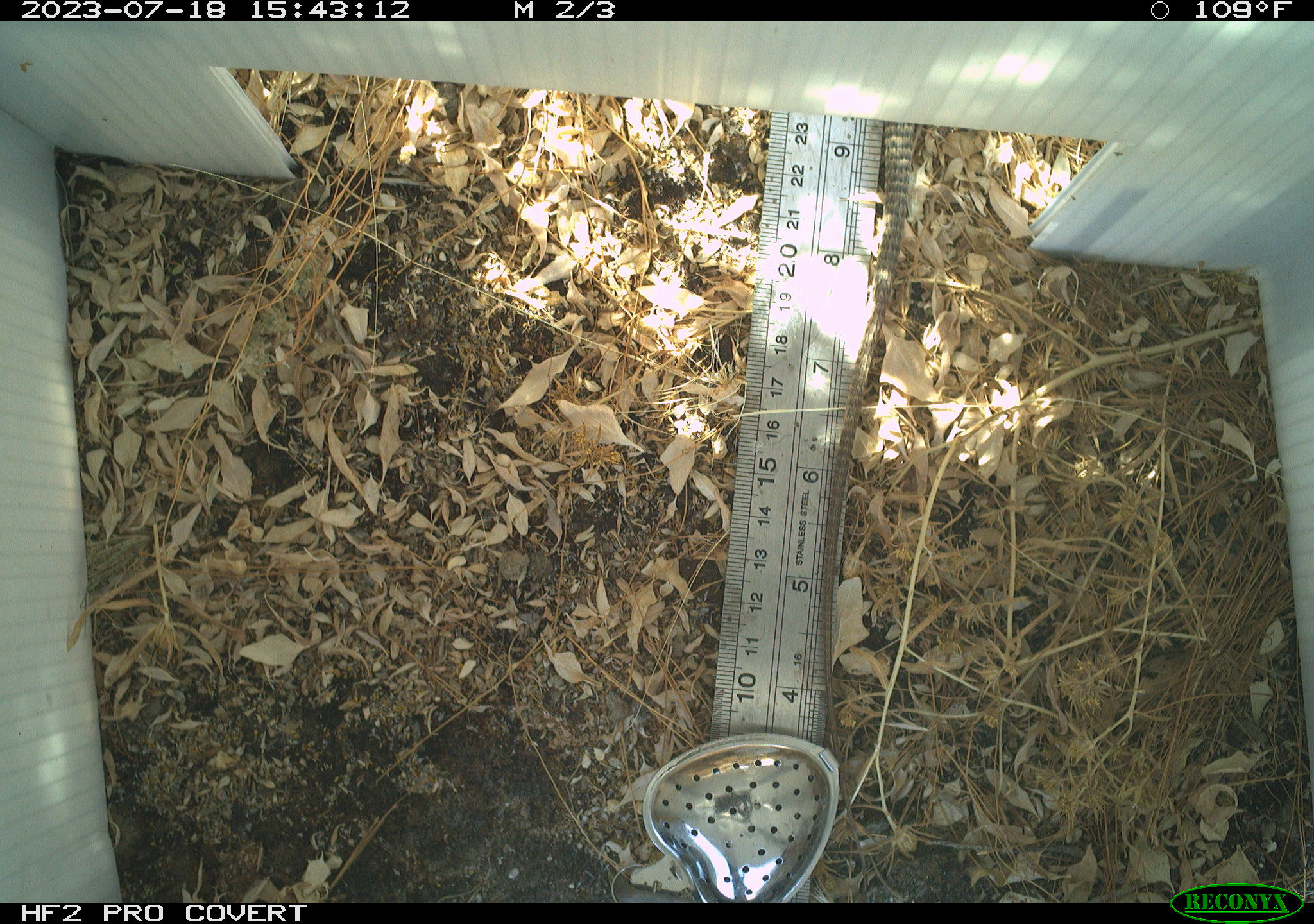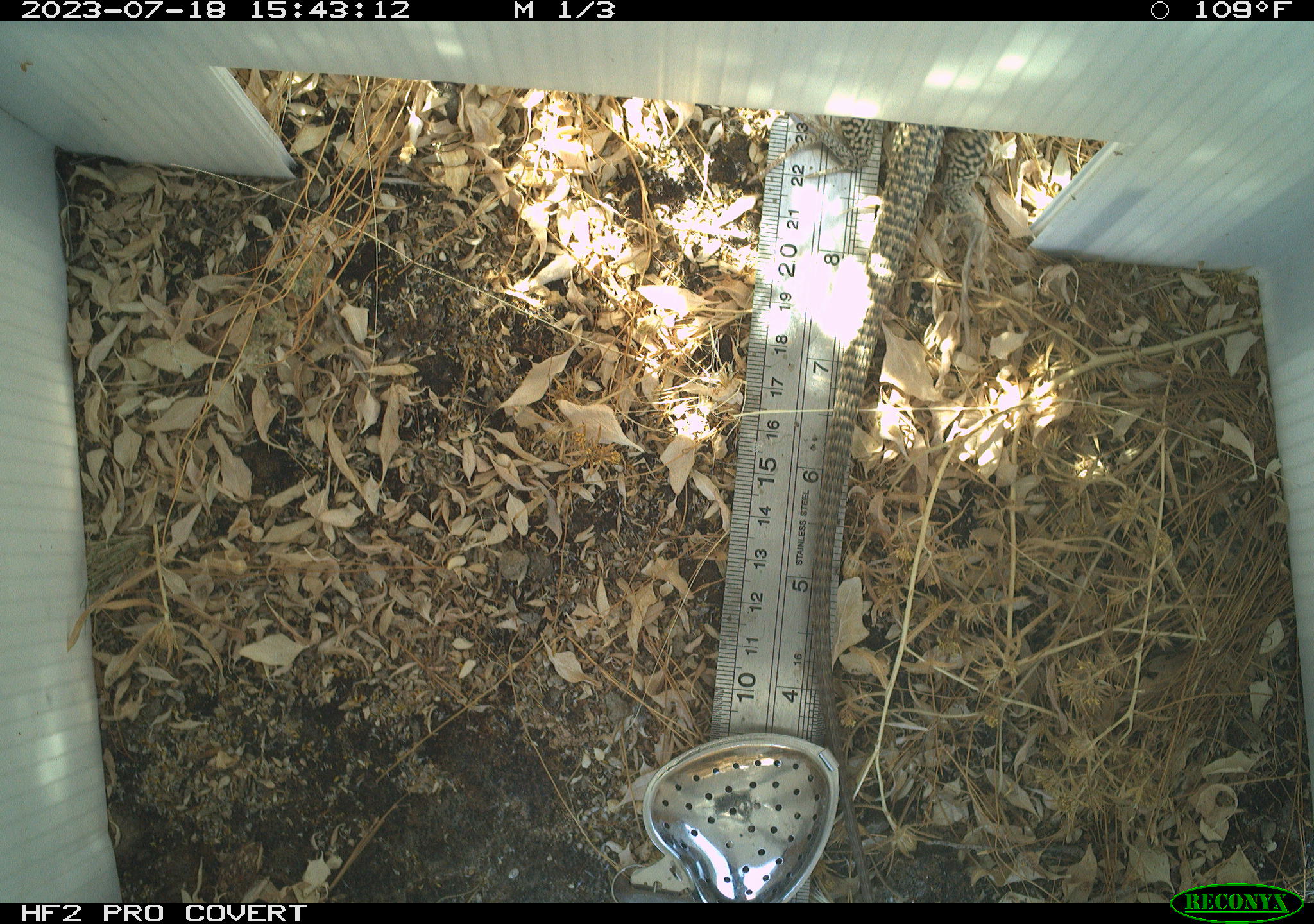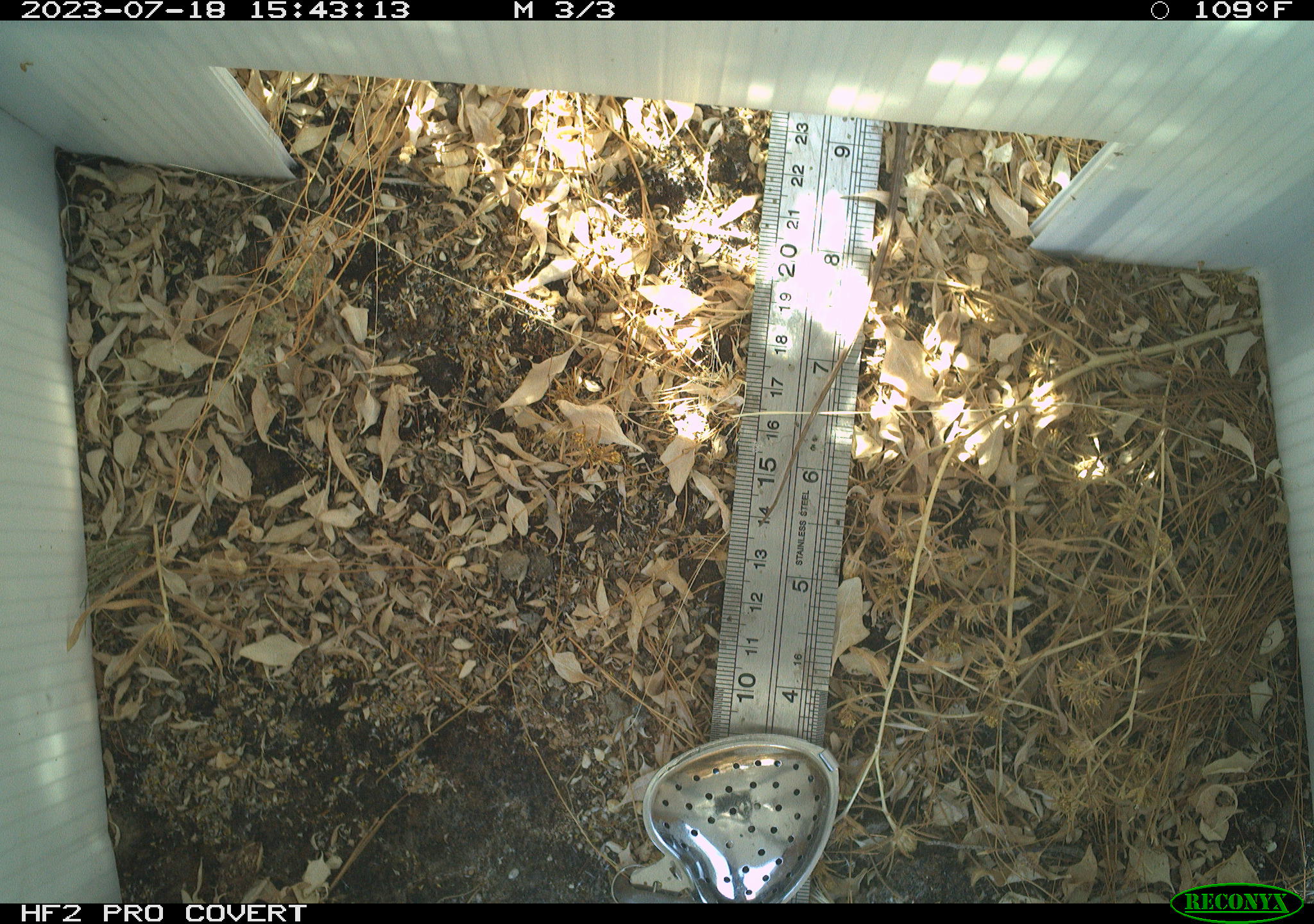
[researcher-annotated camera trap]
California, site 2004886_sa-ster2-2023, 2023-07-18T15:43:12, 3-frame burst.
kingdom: Animalia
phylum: Chordata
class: Reptilia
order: Squamata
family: Teiidae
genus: Aspidoscelis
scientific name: Aspidoscelis tigris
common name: western whiptail